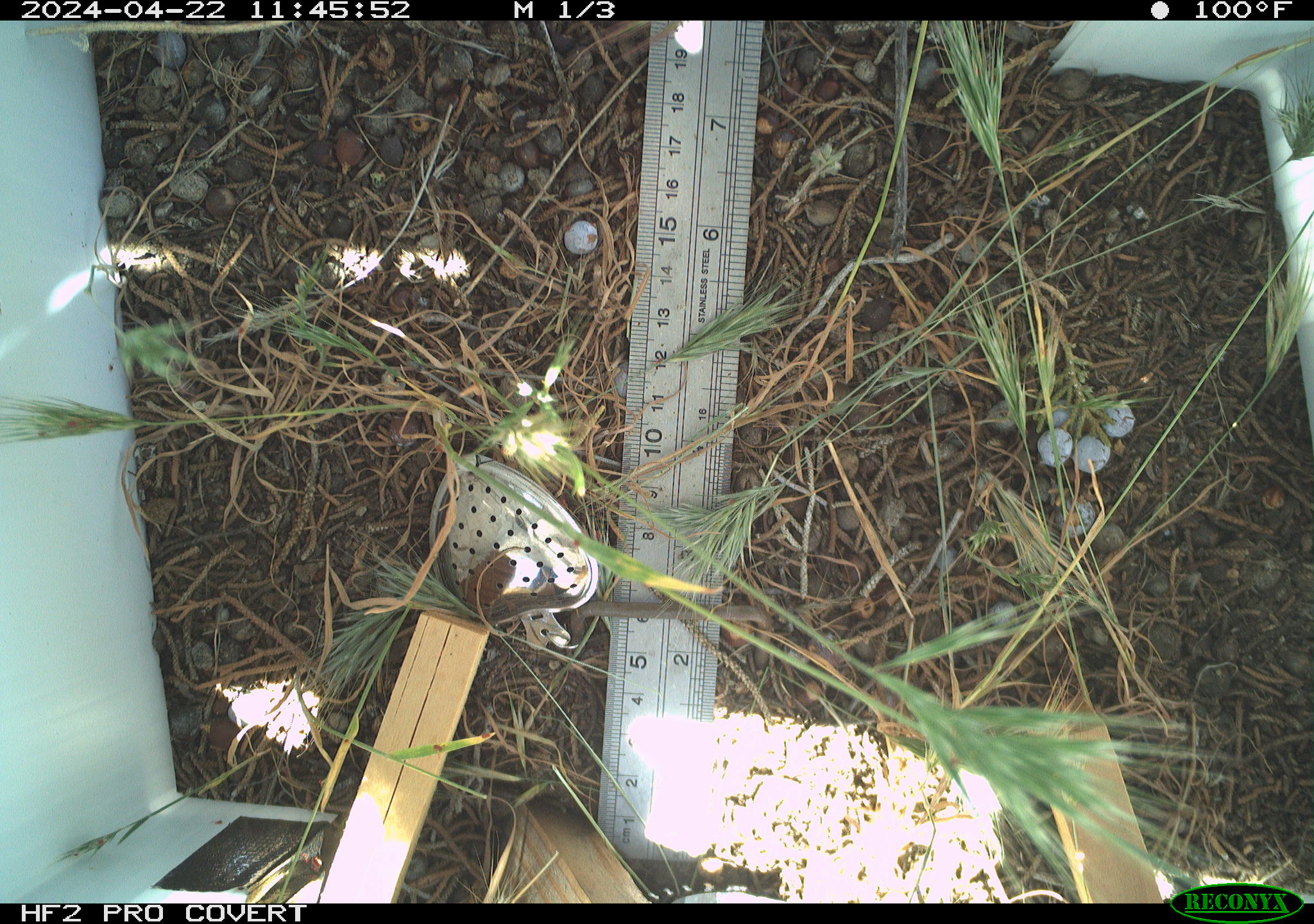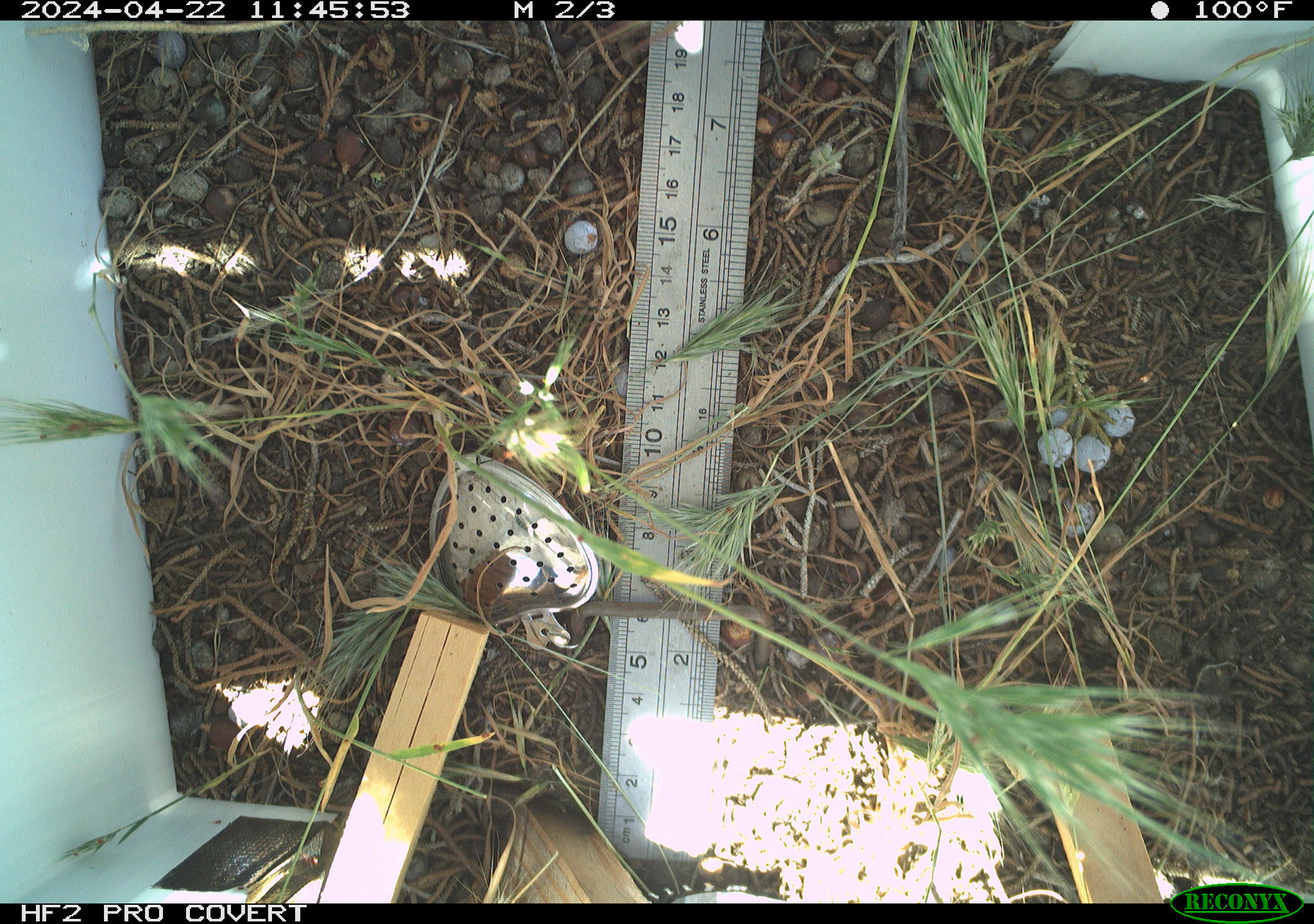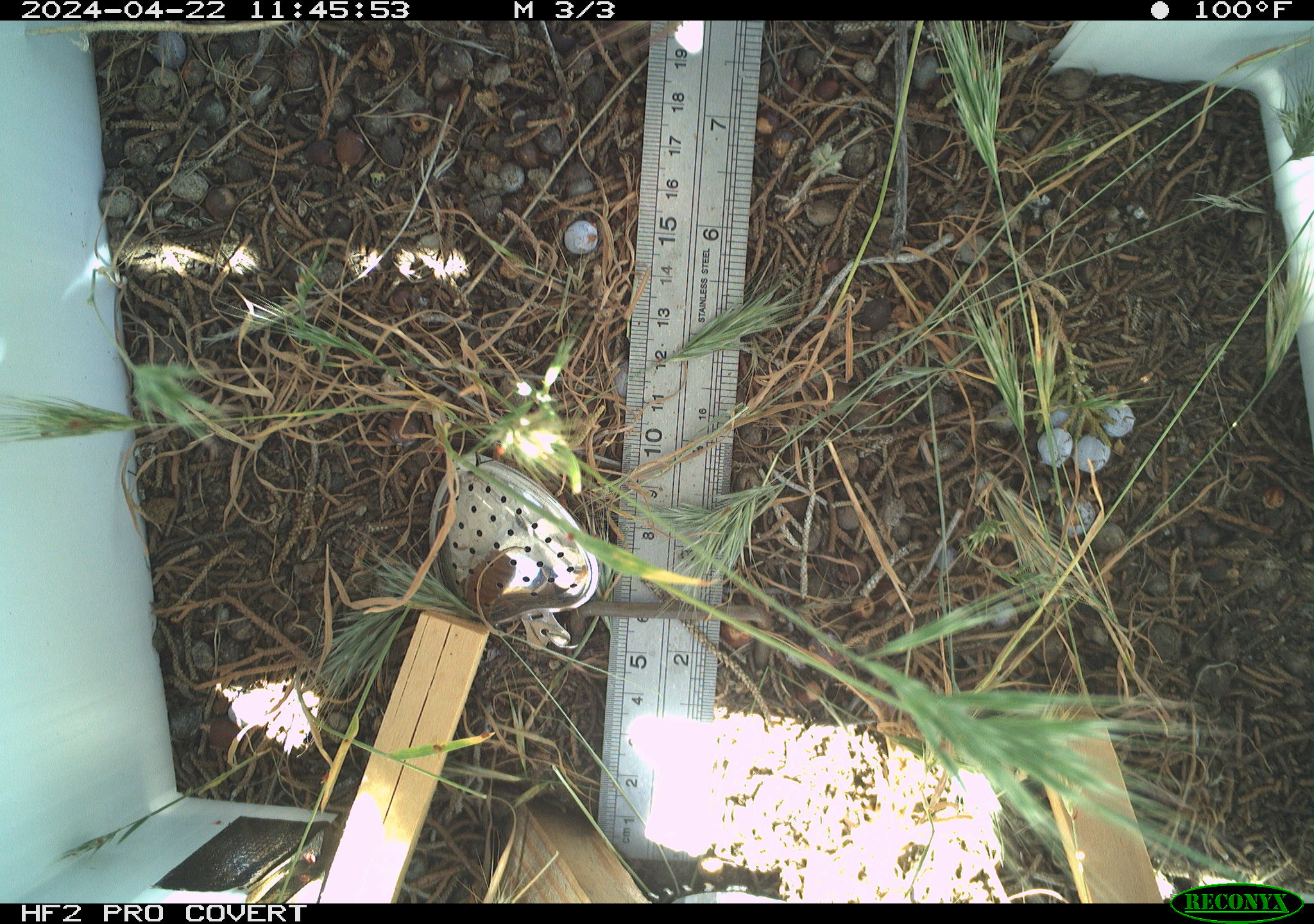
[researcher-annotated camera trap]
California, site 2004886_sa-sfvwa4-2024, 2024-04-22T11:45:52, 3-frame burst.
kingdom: Animalia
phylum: Arthropoda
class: Insecta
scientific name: Insecta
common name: insect